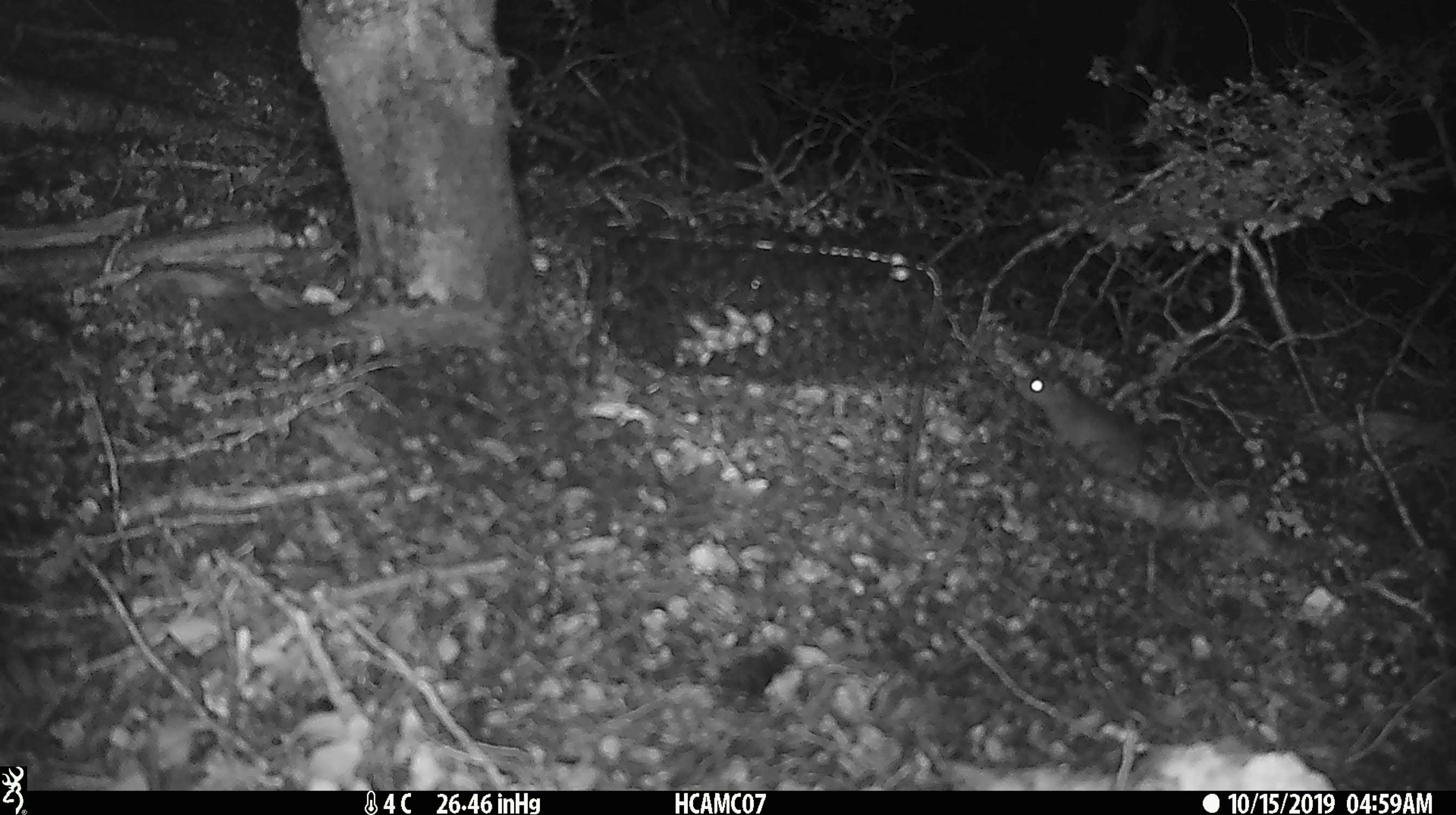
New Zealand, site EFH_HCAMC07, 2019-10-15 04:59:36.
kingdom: Animalia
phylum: Chordata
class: Mammalia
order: Rodentia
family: Muridae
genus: Mus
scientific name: Mus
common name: mouse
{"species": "mouse (Mus)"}